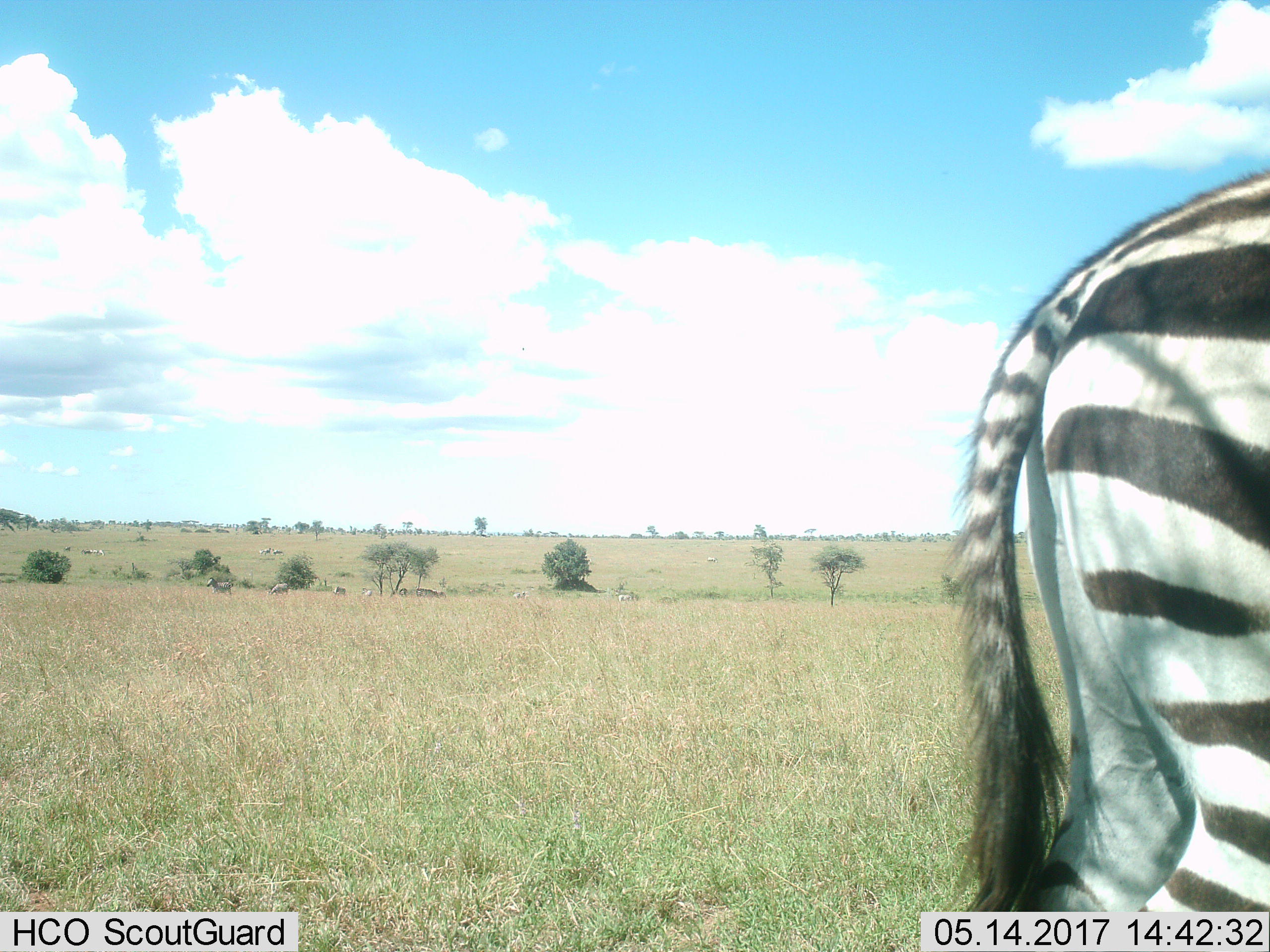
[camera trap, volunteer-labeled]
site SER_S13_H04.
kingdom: Animalia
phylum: Chordata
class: Mammalia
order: Perissodactyla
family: Equidae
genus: Equus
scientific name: Equus quagga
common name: plains zebra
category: zebraplains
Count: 11-50.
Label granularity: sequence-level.